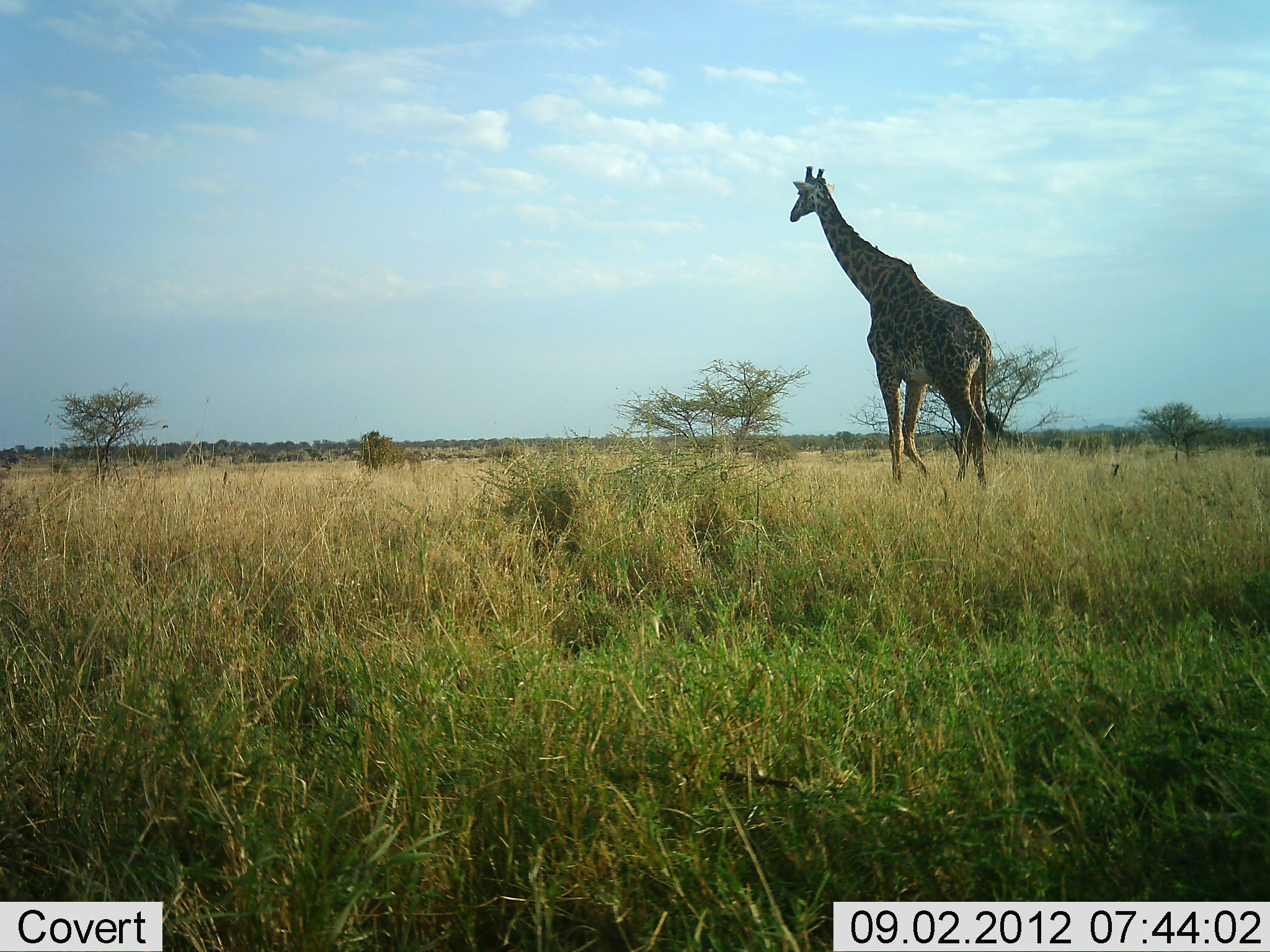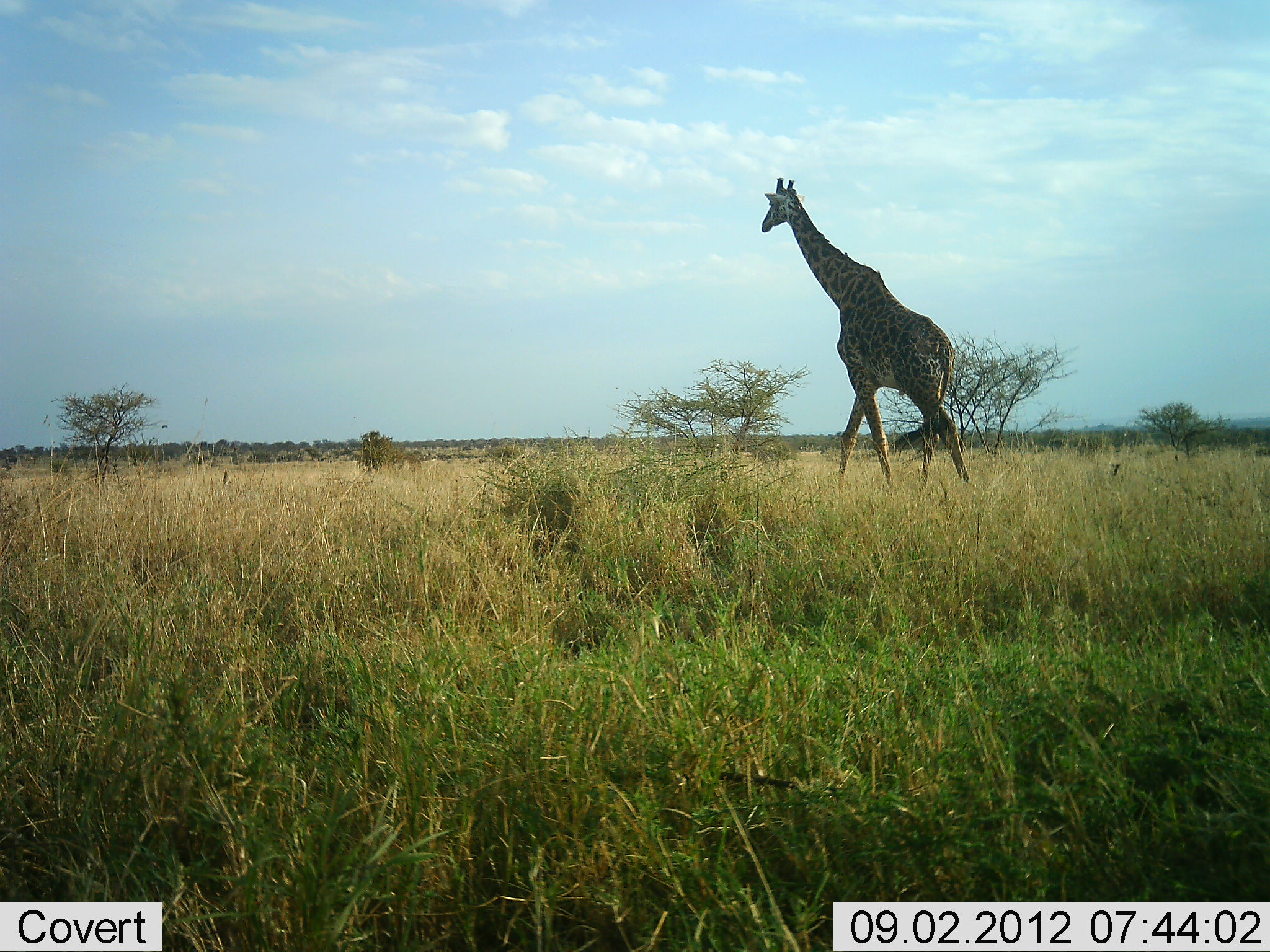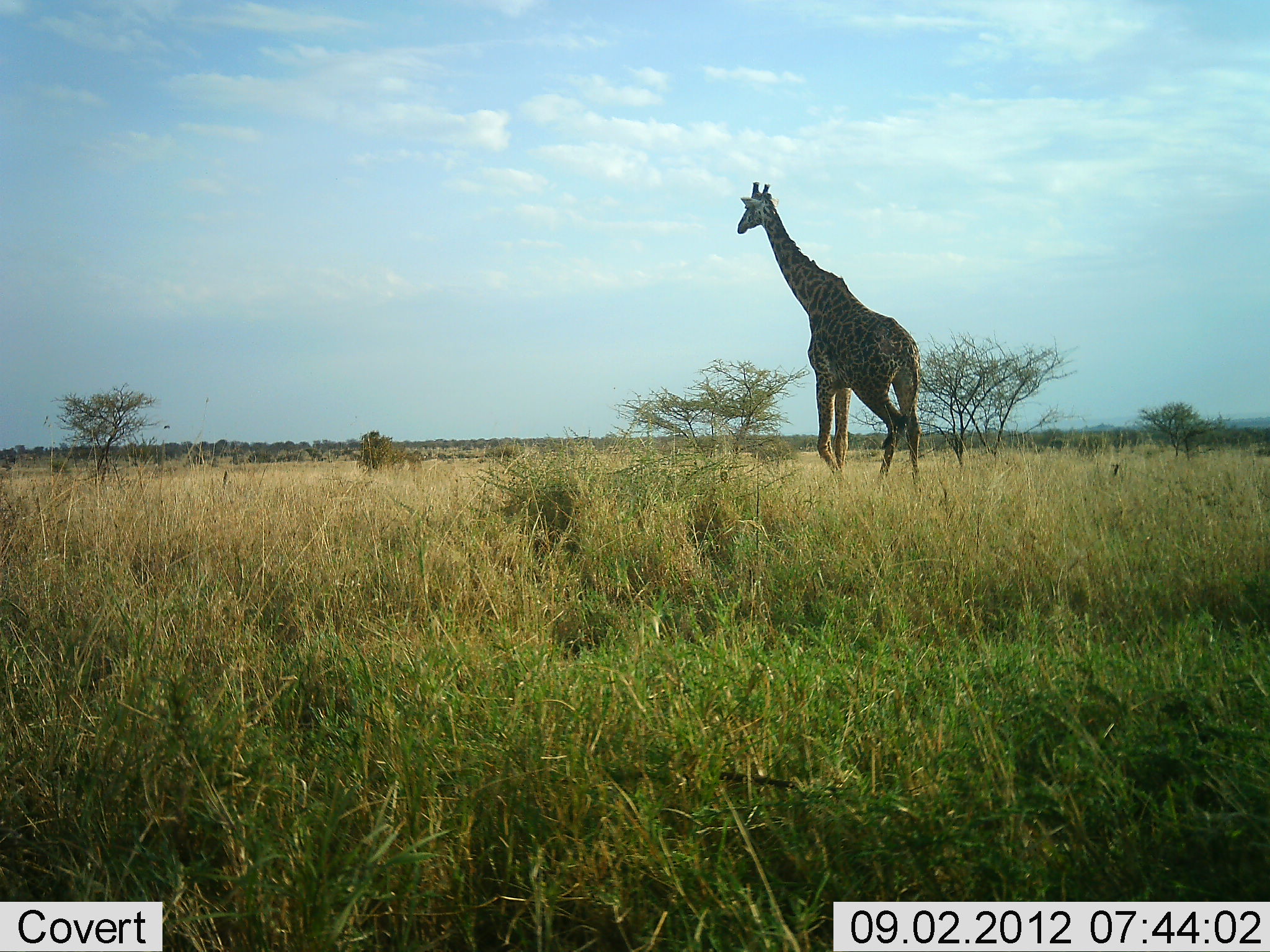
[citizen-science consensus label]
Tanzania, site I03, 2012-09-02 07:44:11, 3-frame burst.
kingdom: Animalia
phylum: Chordata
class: Mammalia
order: Artiodactyla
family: Giraffidae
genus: Giraffa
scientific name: Giraffa camelopardalis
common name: giraffe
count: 1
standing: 0%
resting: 0%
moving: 100%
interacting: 0%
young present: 0%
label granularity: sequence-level